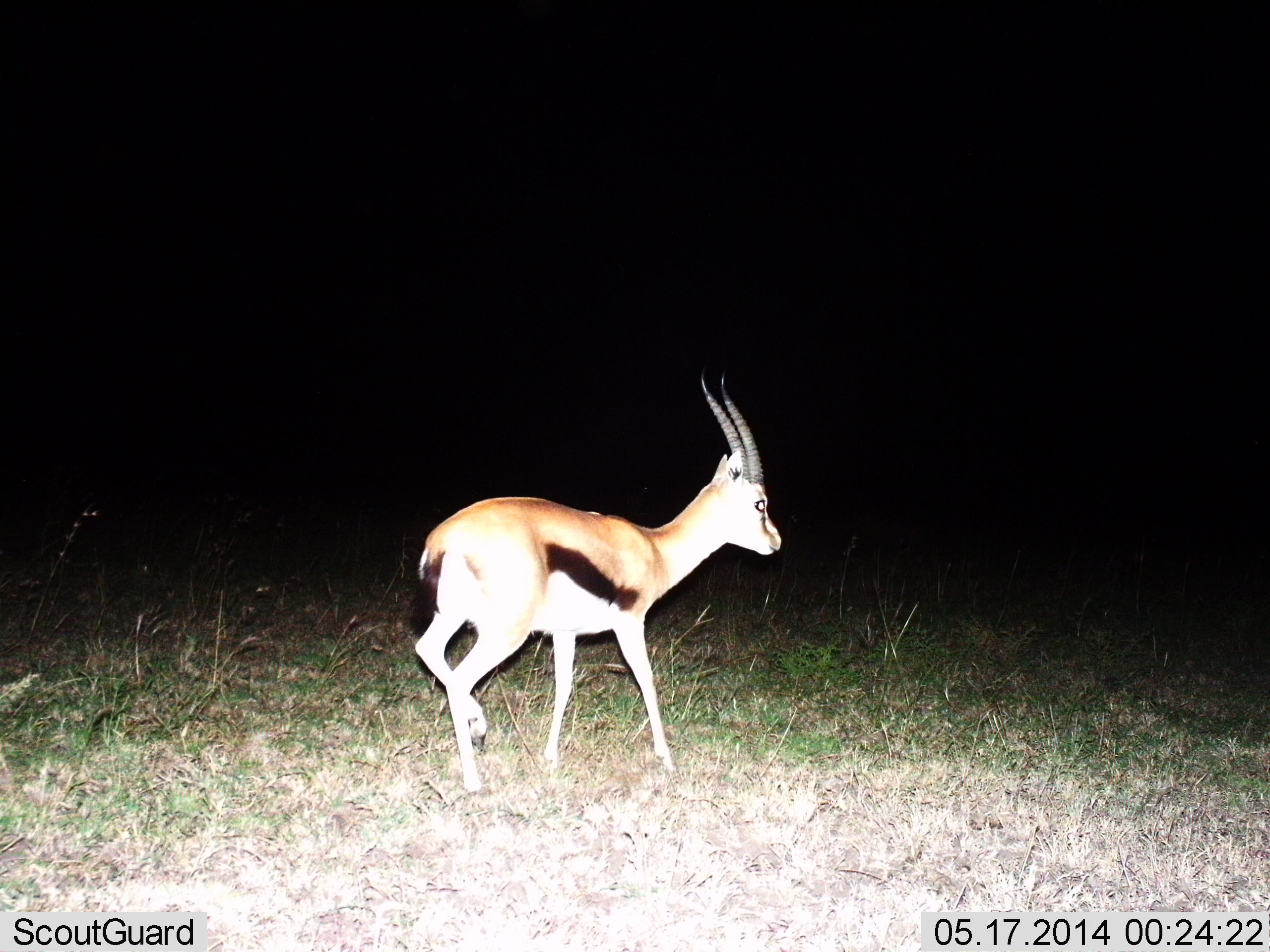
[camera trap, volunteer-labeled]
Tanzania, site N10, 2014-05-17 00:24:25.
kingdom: Animalia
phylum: Chordata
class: Mammalia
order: Artiodactyla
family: Bovidae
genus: Eudorcas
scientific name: Eudorcas thomsonii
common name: thomson's gazelle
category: gazellethomsons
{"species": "gazellethomsons (thomson's gazelle) (Eudorcas thomsonii)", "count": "1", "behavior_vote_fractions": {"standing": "10%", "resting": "0%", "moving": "100%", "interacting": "0%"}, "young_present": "0%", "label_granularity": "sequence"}